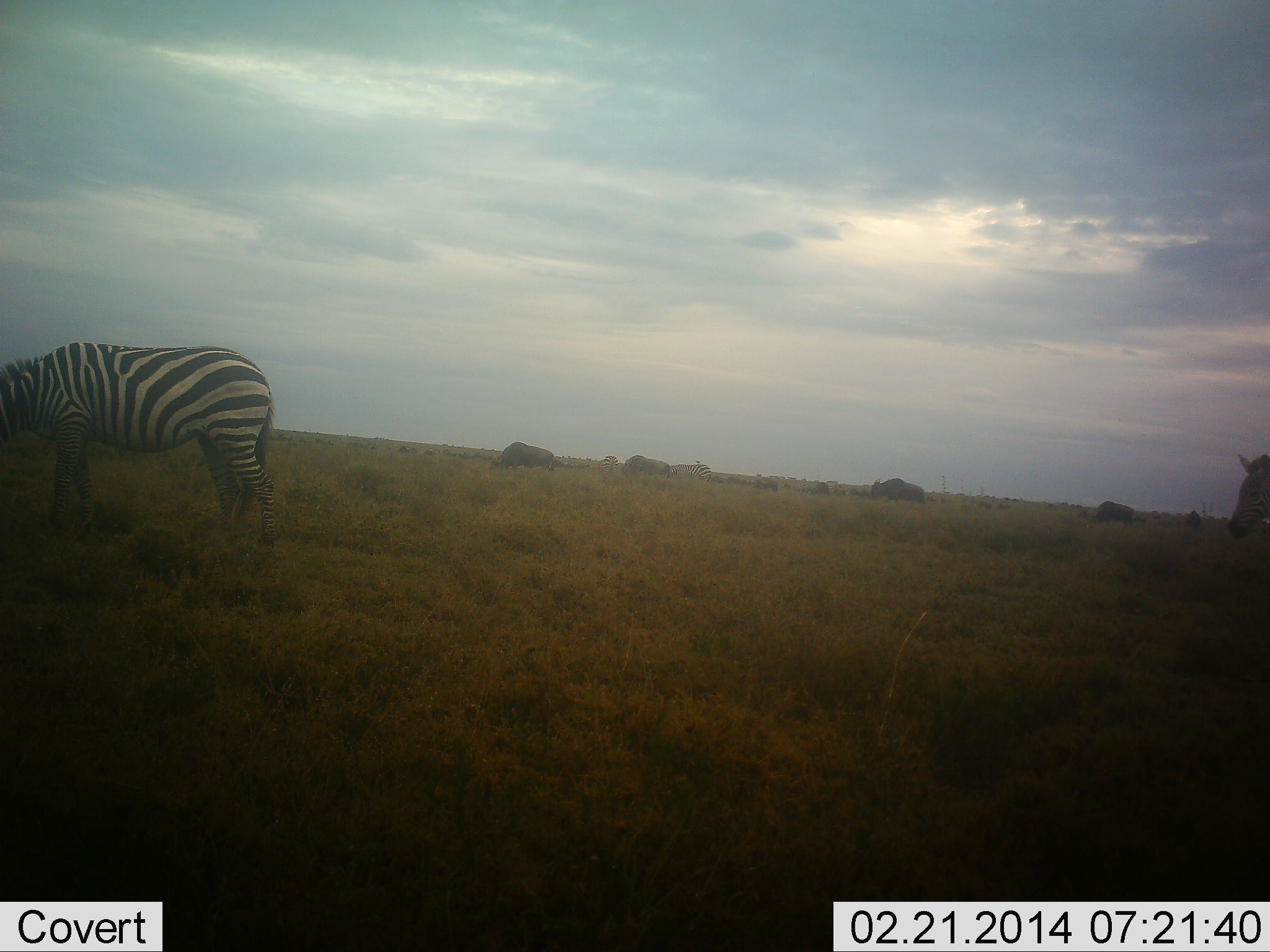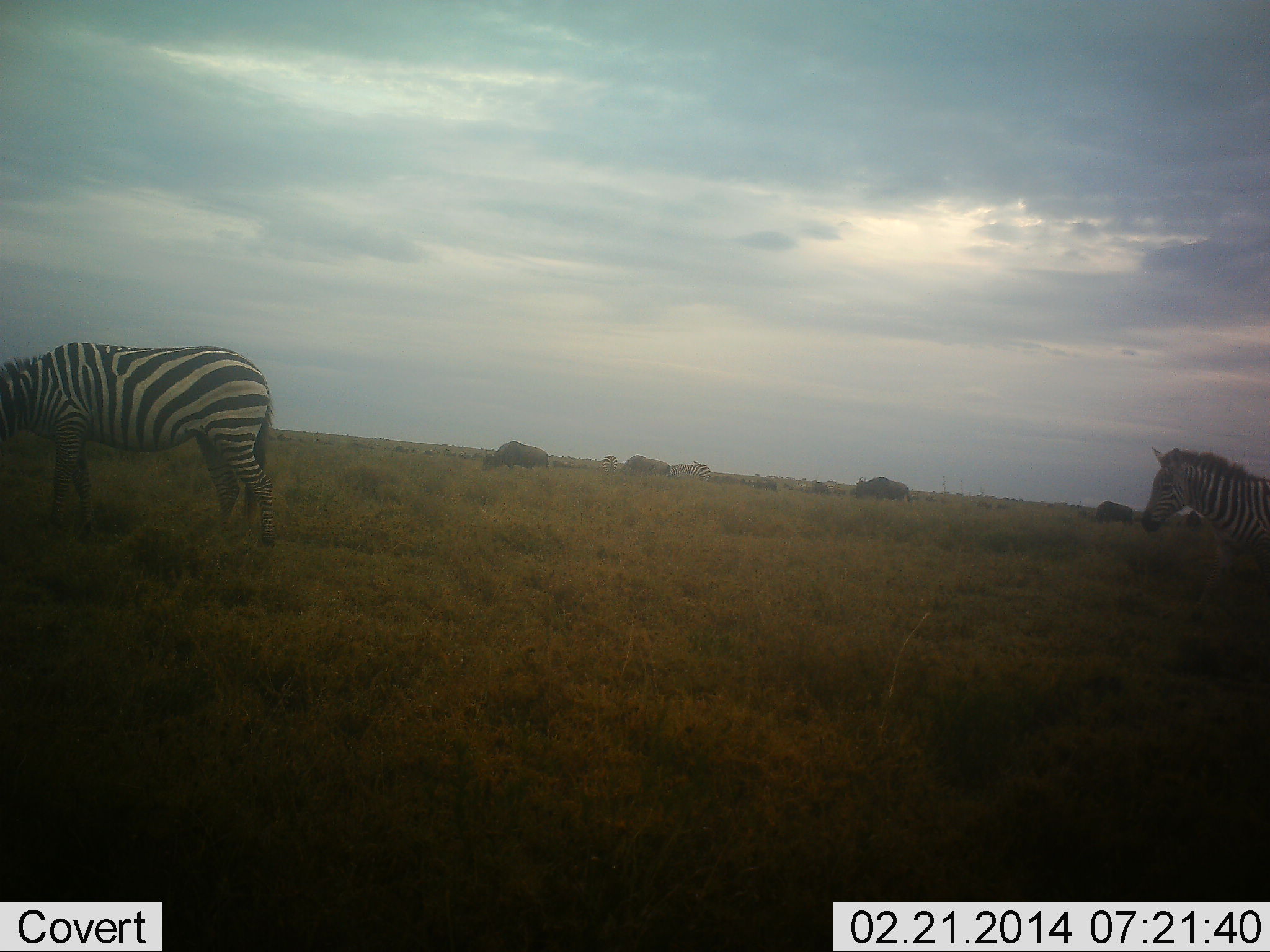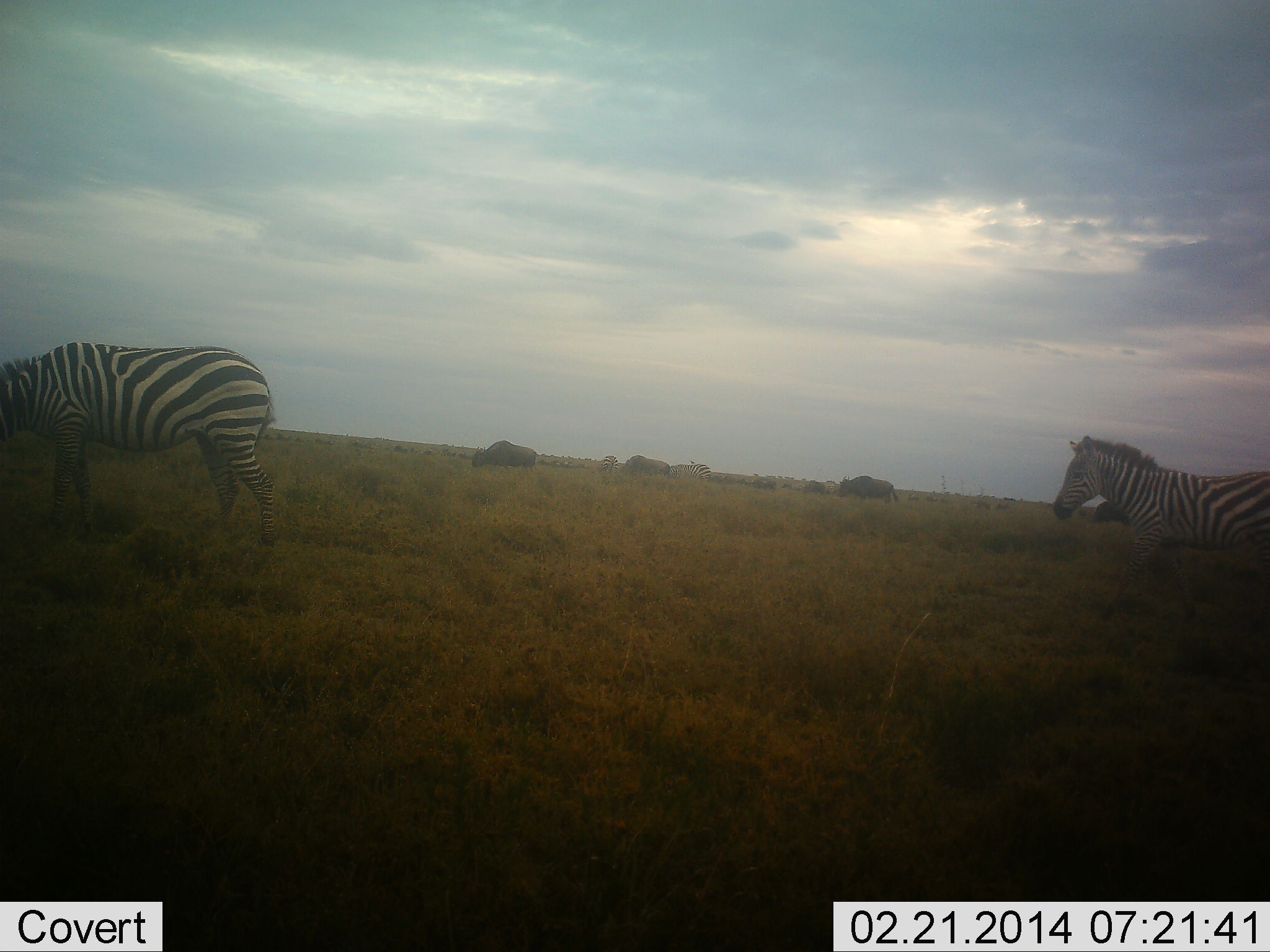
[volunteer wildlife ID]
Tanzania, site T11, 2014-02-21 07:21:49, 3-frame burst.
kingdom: Animalia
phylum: Chordata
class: Mammalia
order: Artiodactyla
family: Bovidae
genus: Connochaetes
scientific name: Connochaetes taurinus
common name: blue wildebeest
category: wildebeest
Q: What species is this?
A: Wildebeest (blue wildebeest) (Connochaetes taurinus).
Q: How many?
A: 11-50.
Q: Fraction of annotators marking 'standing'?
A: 30%.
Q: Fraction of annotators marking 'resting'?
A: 0%.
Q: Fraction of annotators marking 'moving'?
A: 80%.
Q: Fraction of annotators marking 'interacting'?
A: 0%.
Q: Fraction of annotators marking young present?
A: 0%.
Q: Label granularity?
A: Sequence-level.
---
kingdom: Animalia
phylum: Chordata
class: Mammalia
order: Perissodactyla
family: Equidae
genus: Equus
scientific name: Equus quagga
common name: plains zebra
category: zebra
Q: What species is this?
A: Zebra (plains zebra) (Equus quagga).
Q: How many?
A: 2.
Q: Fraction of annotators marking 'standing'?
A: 53%.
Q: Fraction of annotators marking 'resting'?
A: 0%.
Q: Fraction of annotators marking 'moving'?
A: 82%.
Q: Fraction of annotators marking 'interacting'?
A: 0%.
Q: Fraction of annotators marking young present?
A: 0%.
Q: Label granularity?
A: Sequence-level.